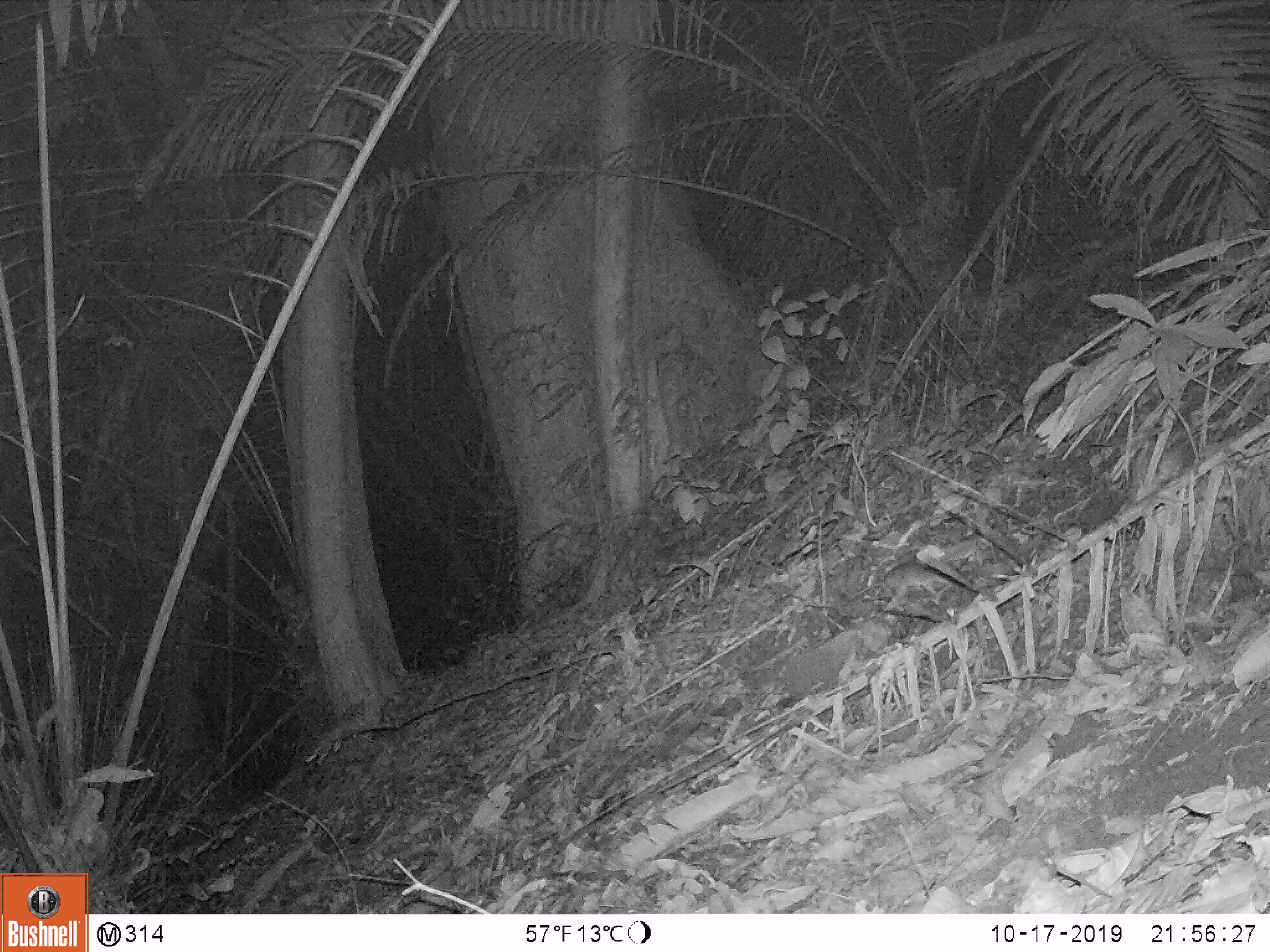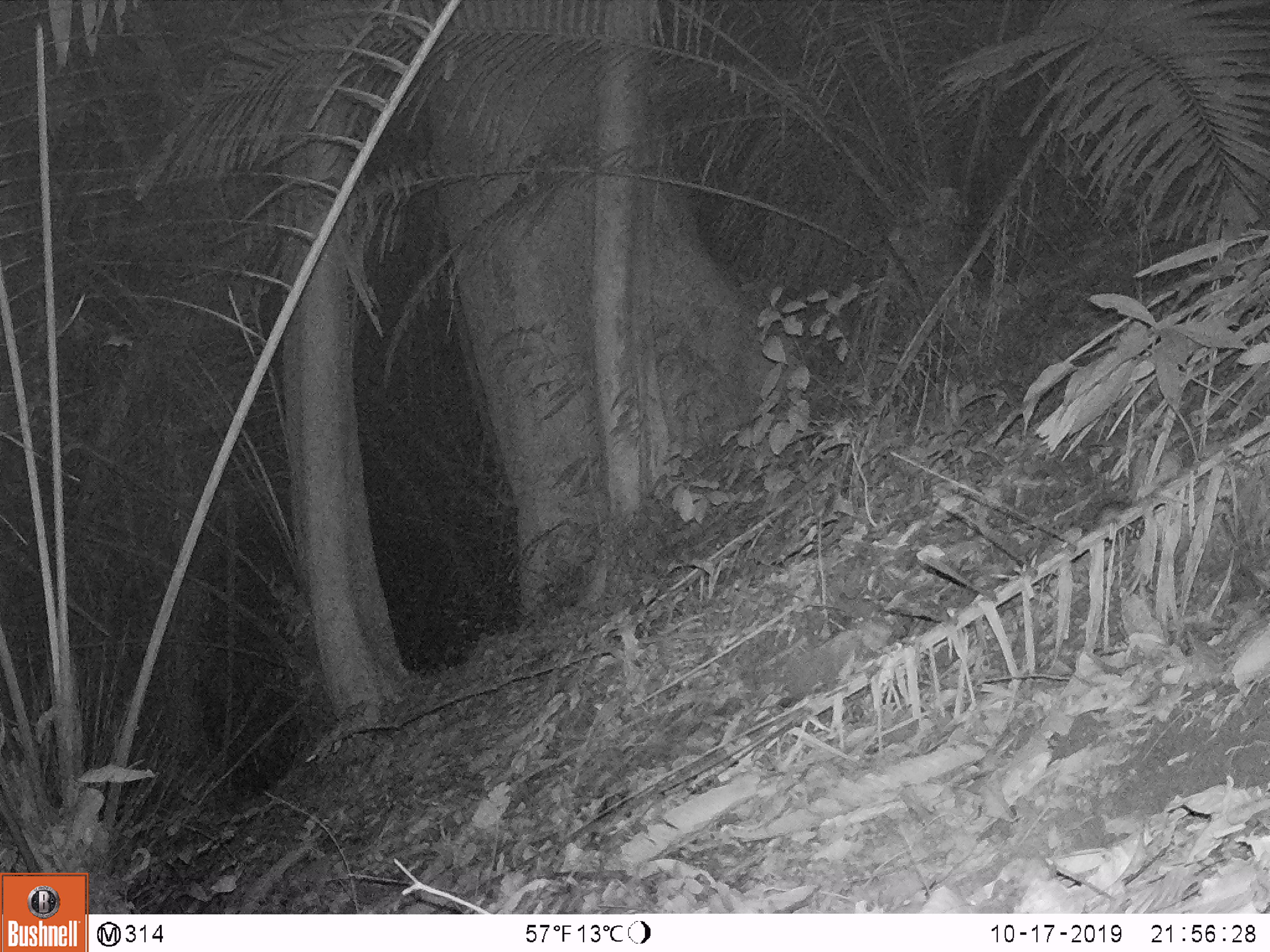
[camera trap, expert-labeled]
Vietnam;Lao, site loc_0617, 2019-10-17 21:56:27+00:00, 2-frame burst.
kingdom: Animalia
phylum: Chordata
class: Mammalia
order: Rodentia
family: Muridae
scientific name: Muridae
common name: old-world mice and rats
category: unidentified murid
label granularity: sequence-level